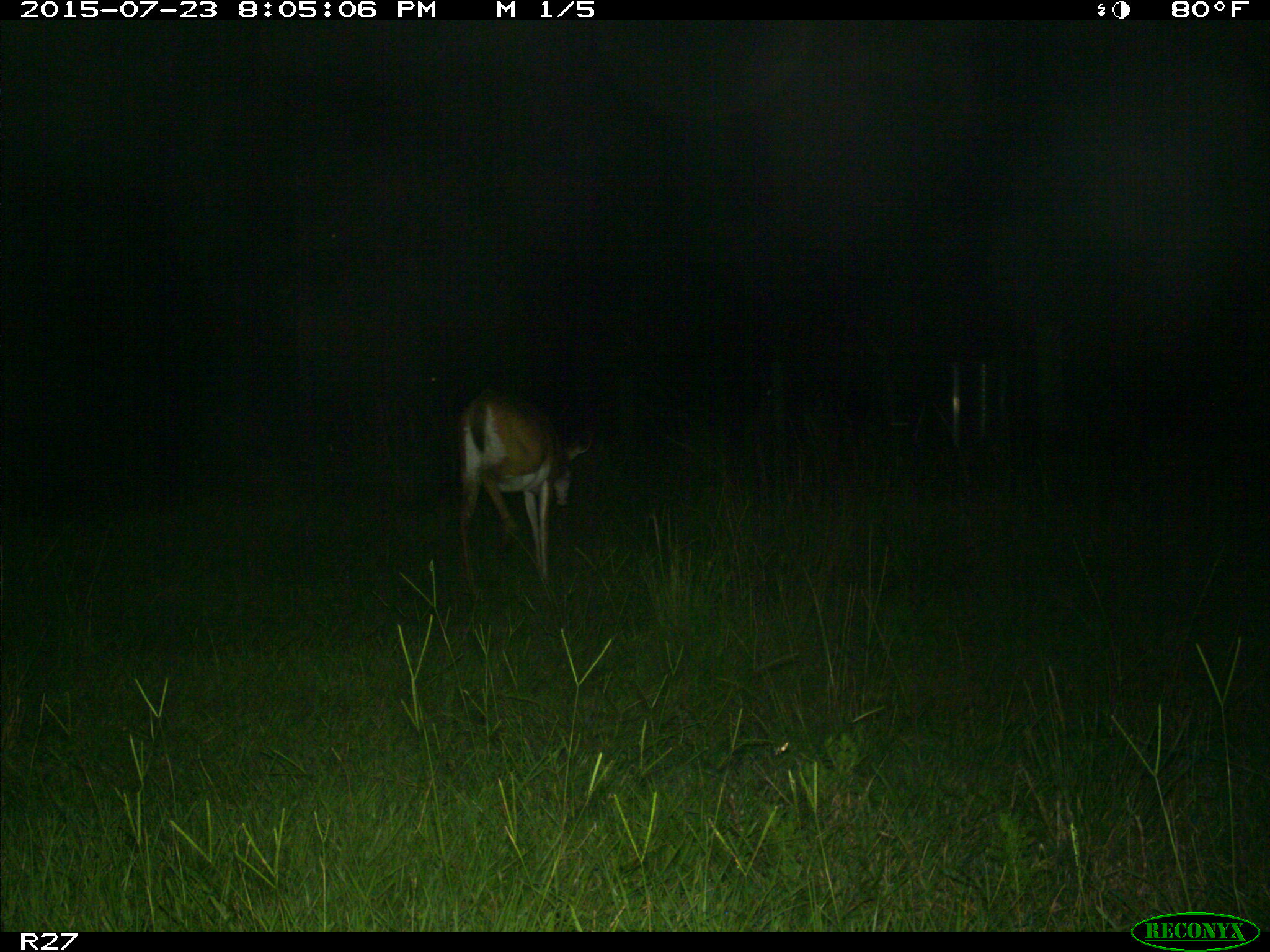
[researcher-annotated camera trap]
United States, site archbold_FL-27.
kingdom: Animalia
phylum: Chordata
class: Mammalia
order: Artiodactyla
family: Cervidae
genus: Odocoileus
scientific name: Odocoileus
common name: deer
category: unidentified deer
Unidentified deer (deer) (Odocoileus).